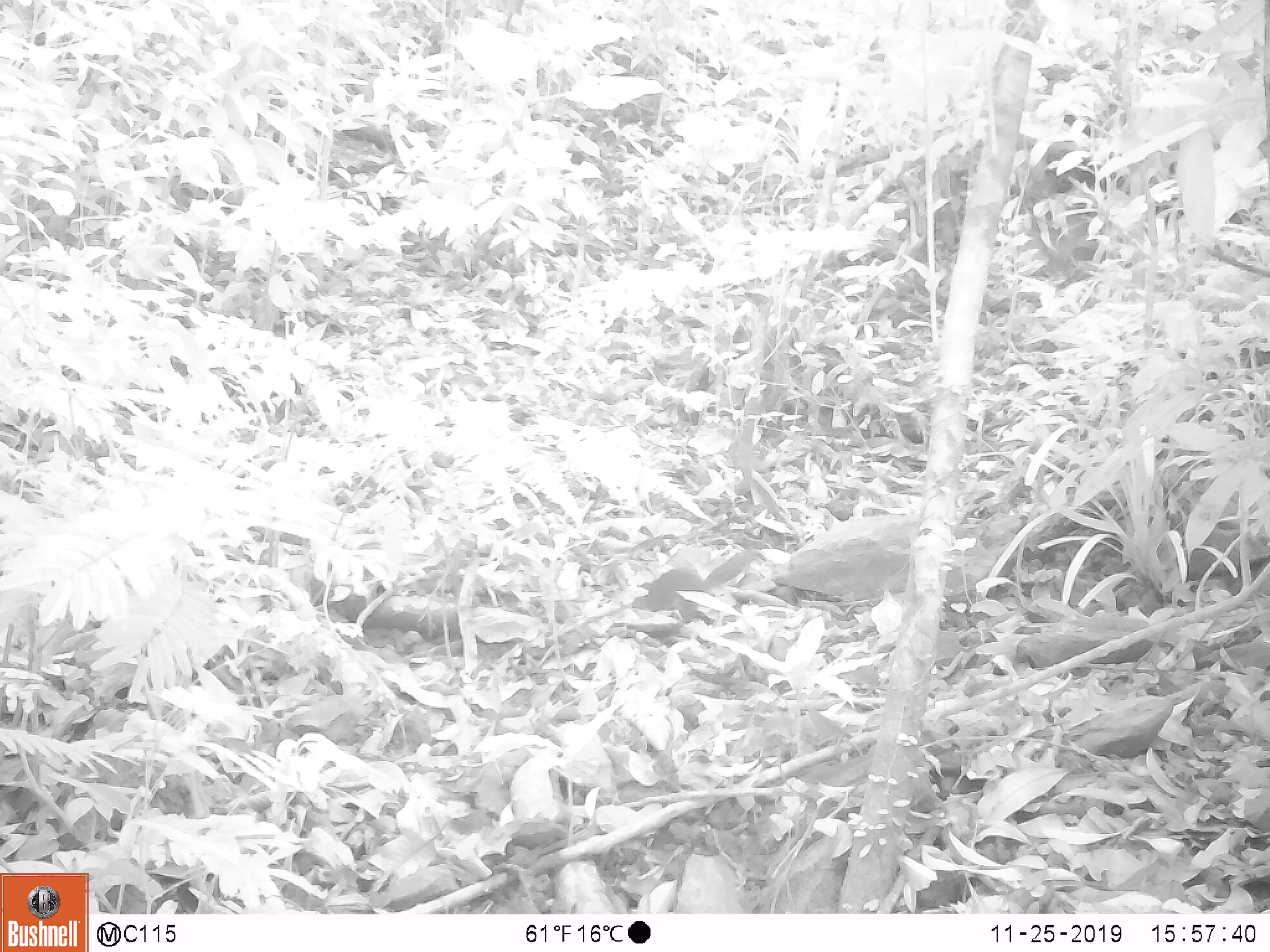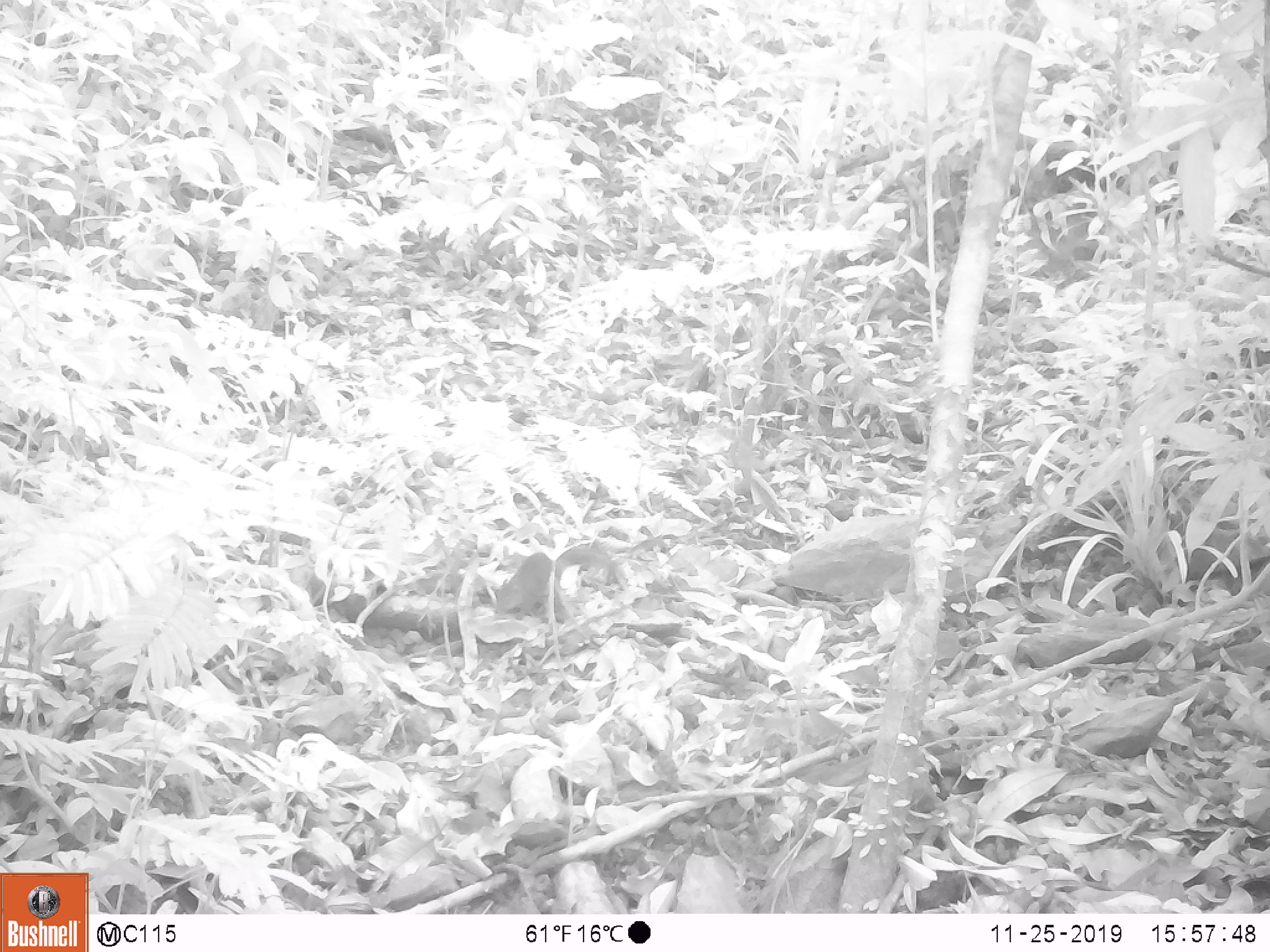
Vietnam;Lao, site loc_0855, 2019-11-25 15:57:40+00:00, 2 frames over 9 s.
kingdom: Animalia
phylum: Chordata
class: Mammalia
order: Rodentia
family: Sciuridae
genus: Dremomys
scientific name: Dremomys rufigenis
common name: red-cheeked squirrel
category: red cheeked squirrel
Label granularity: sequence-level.